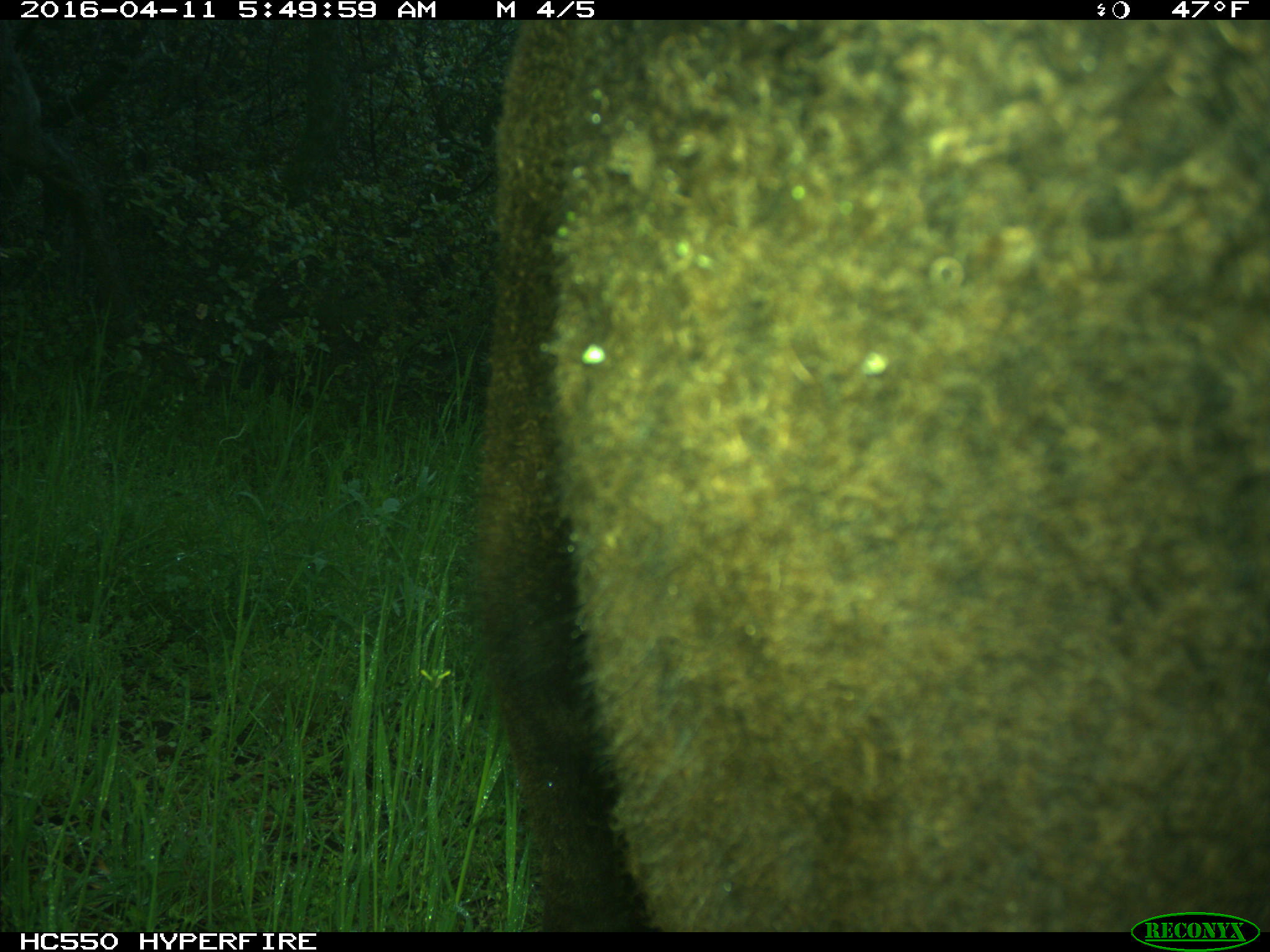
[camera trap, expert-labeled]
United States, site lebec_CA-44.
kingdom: Animalia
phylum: Chordata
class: Mammalia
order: Artiodactyla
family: Bovidae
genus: Bos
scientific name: Bos taurus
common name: domestic cow